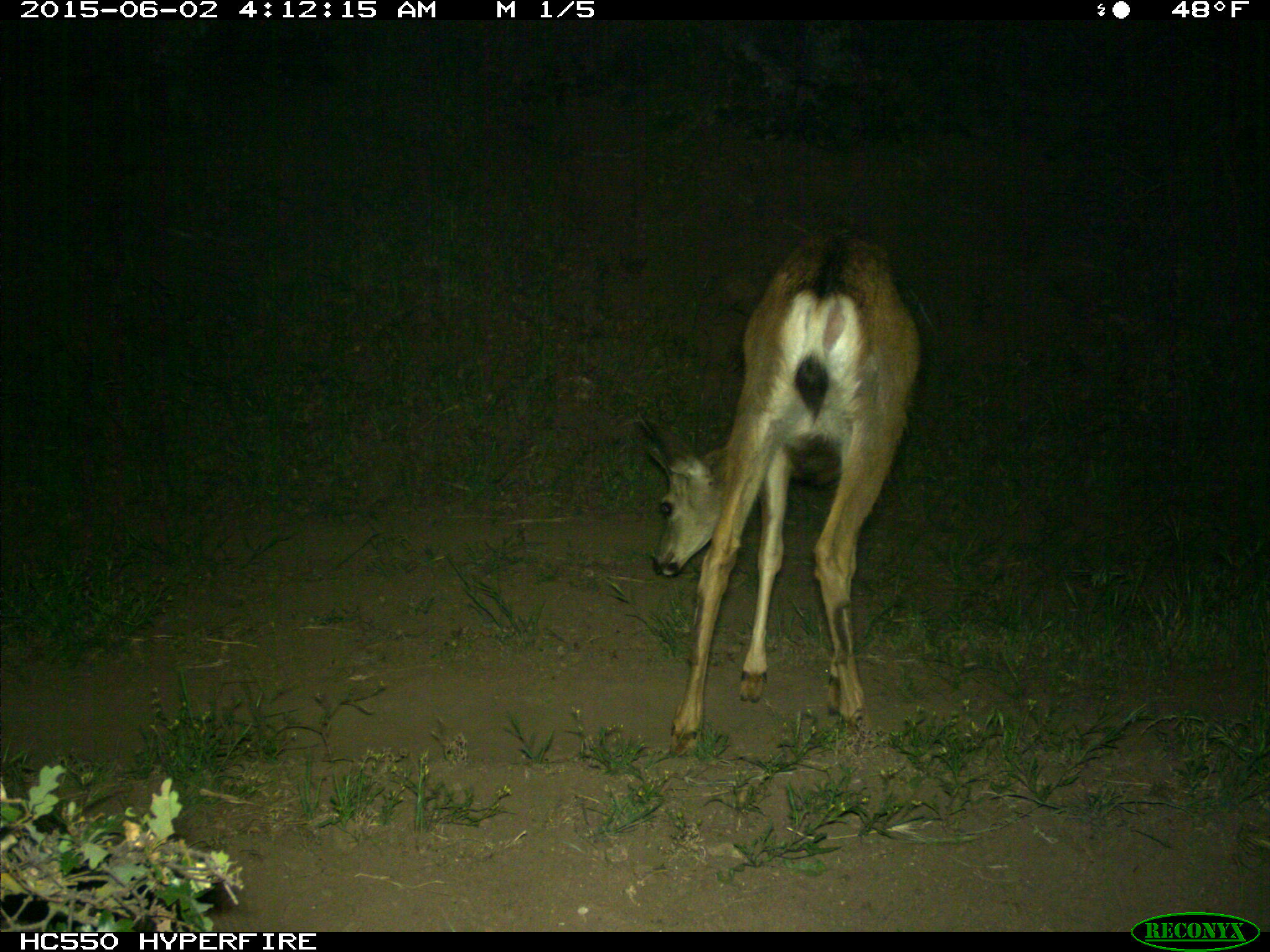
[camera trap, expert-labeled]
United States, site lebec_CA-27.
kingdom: Animalia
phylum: Chordata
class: Mammalia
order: Artiodactyla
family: Cervidae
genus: Odocoileus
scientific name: Odocoileus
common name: deer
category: unidentified deer